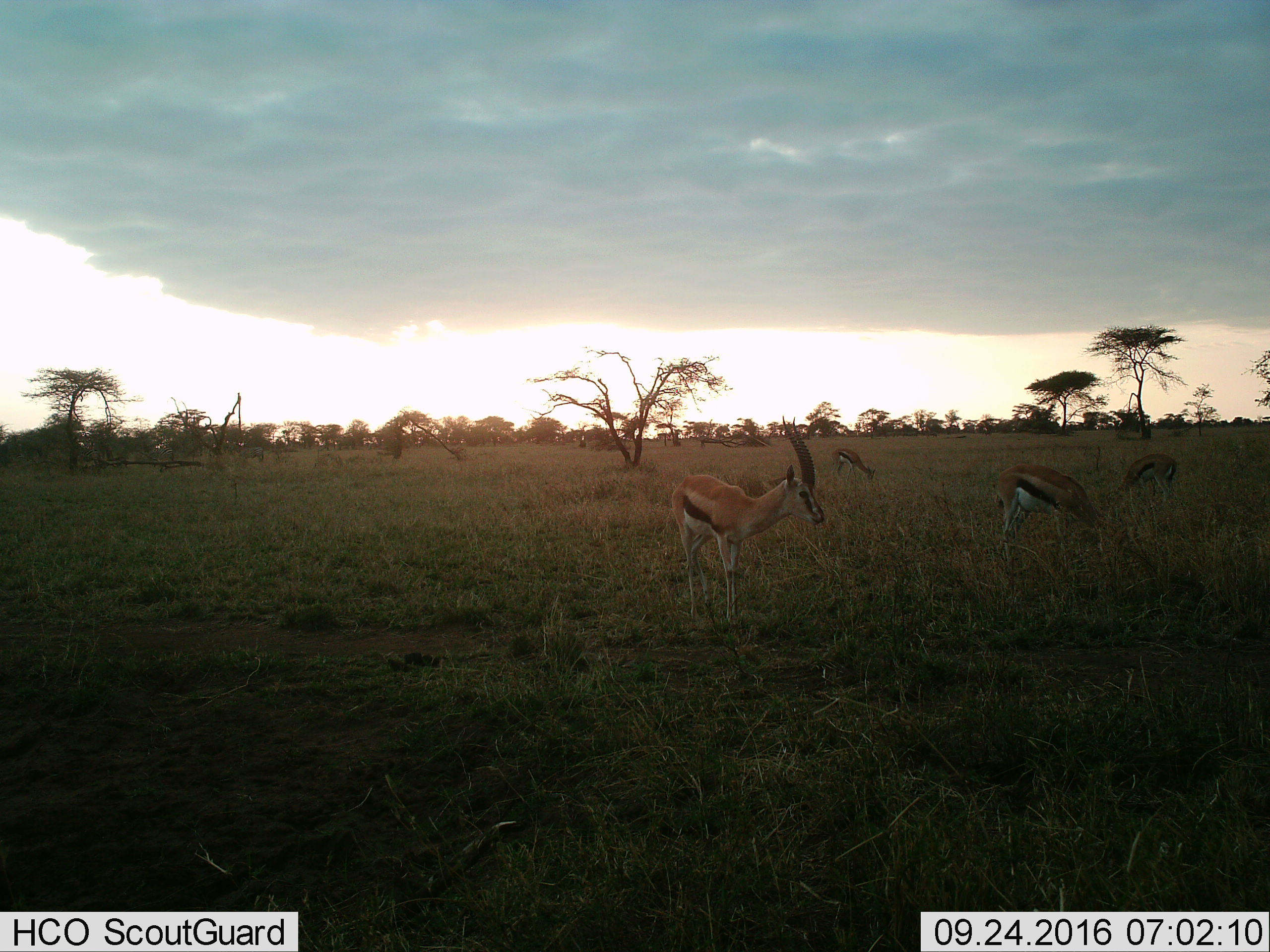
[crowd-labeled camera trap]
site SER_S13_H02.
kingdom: Animalia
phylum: Chordata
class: Mammalia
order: Artiodactyla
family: Bovidae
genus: Eudorcas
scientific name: Eudorcas thomsonii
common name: thomson's gazelle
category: gazellethomsons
Gazellethomsons (thomson's gazelle) (Eudorcas thomsonii), count 4. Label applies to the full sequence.